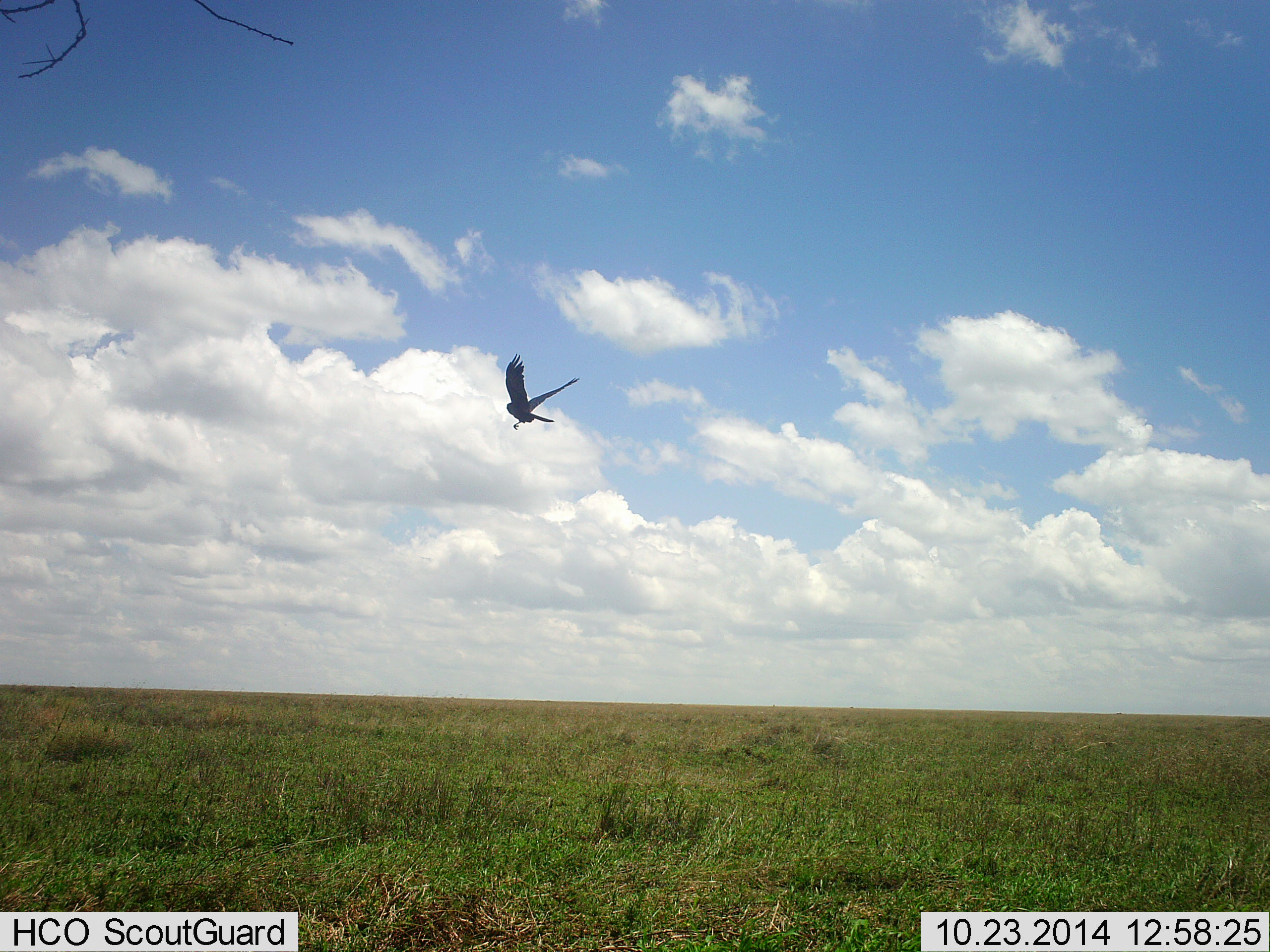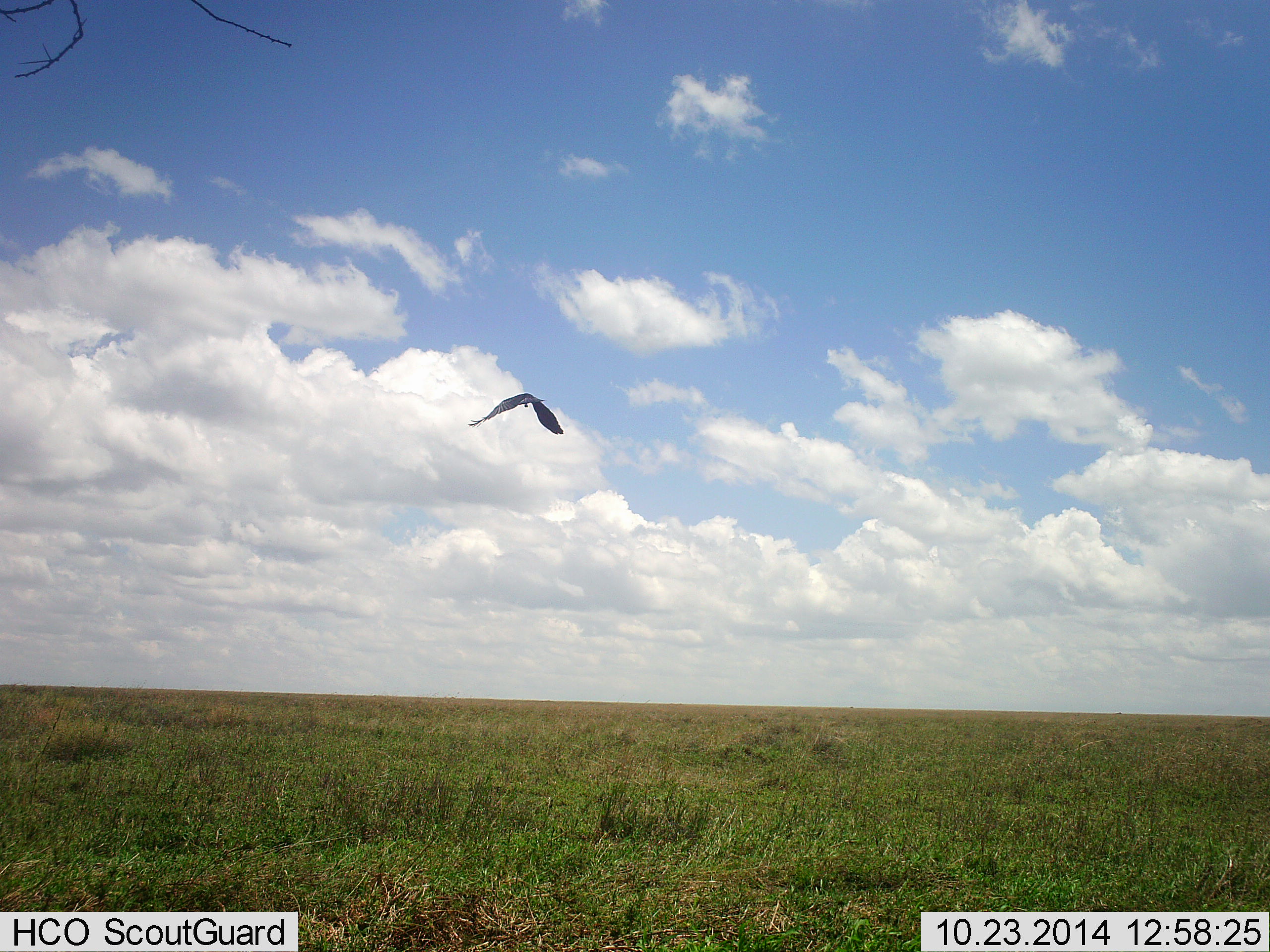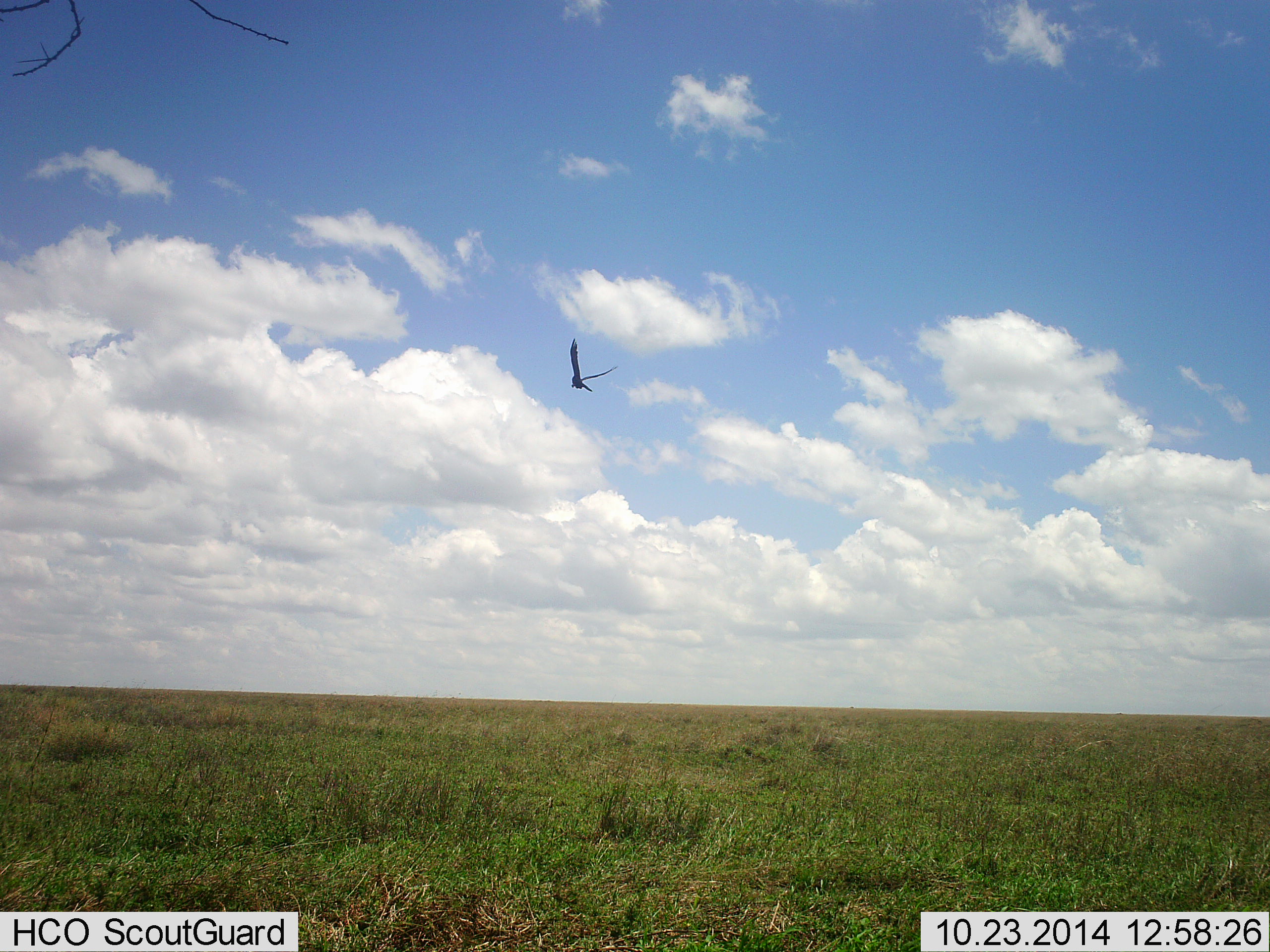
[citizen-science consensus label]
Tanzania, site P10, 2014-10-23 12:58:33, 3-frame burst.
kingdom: Animalia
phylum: Chordata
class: Aves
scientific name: Aves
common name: bird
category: otherbird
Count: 1.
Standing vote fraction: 0%.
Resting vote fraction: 0%.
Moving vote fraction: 100%.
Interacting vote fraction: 0%.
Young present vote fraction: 0%.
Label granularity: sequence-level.